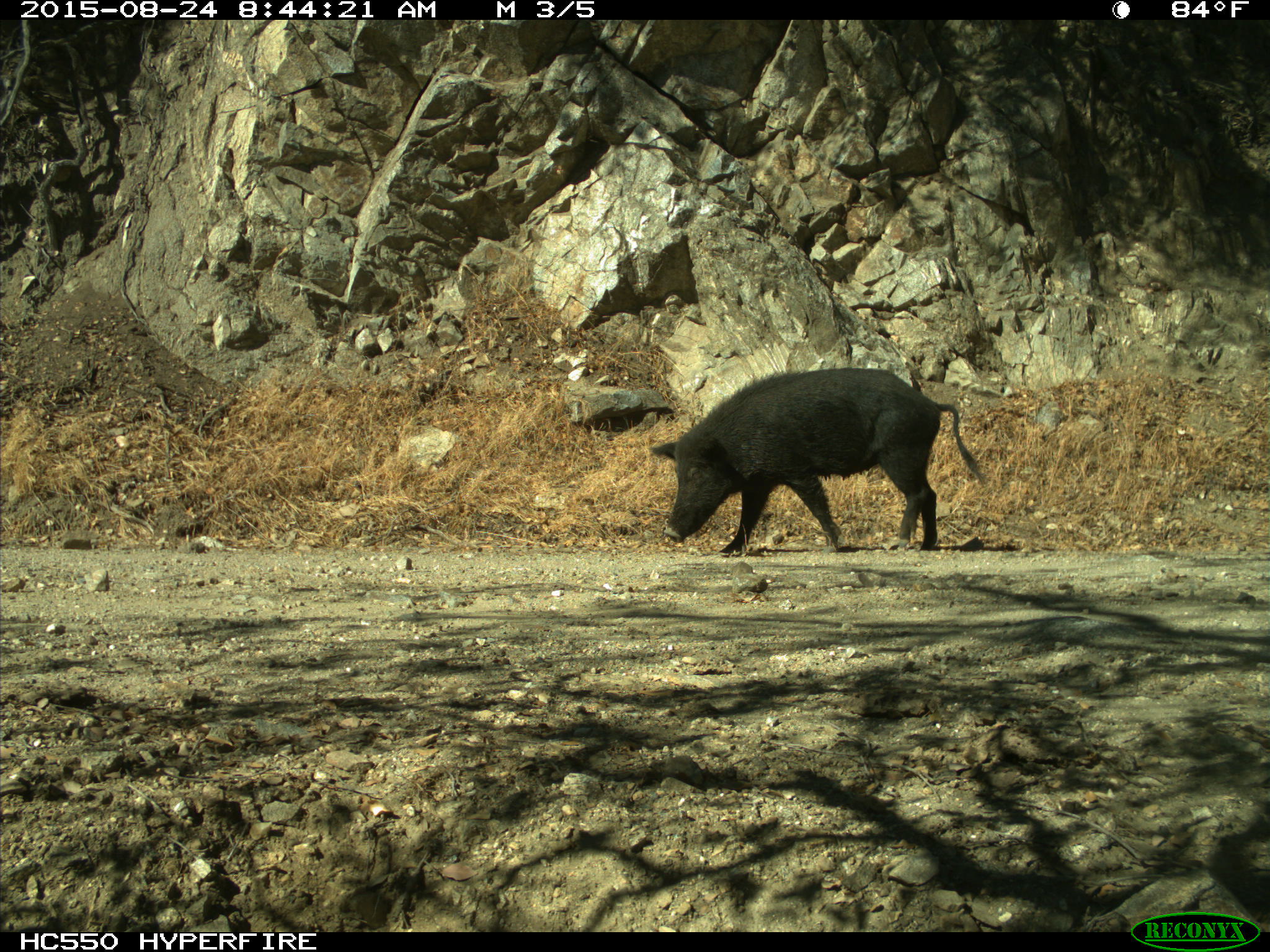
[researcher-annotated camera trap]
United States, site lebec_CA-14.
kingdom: Animalia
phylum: Chordata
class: Mammalia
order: Artiodactyla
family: Suidae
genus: Sus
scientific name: Sus scrofa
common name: wild boar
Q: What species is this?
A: Sus scrofa (wild boar).